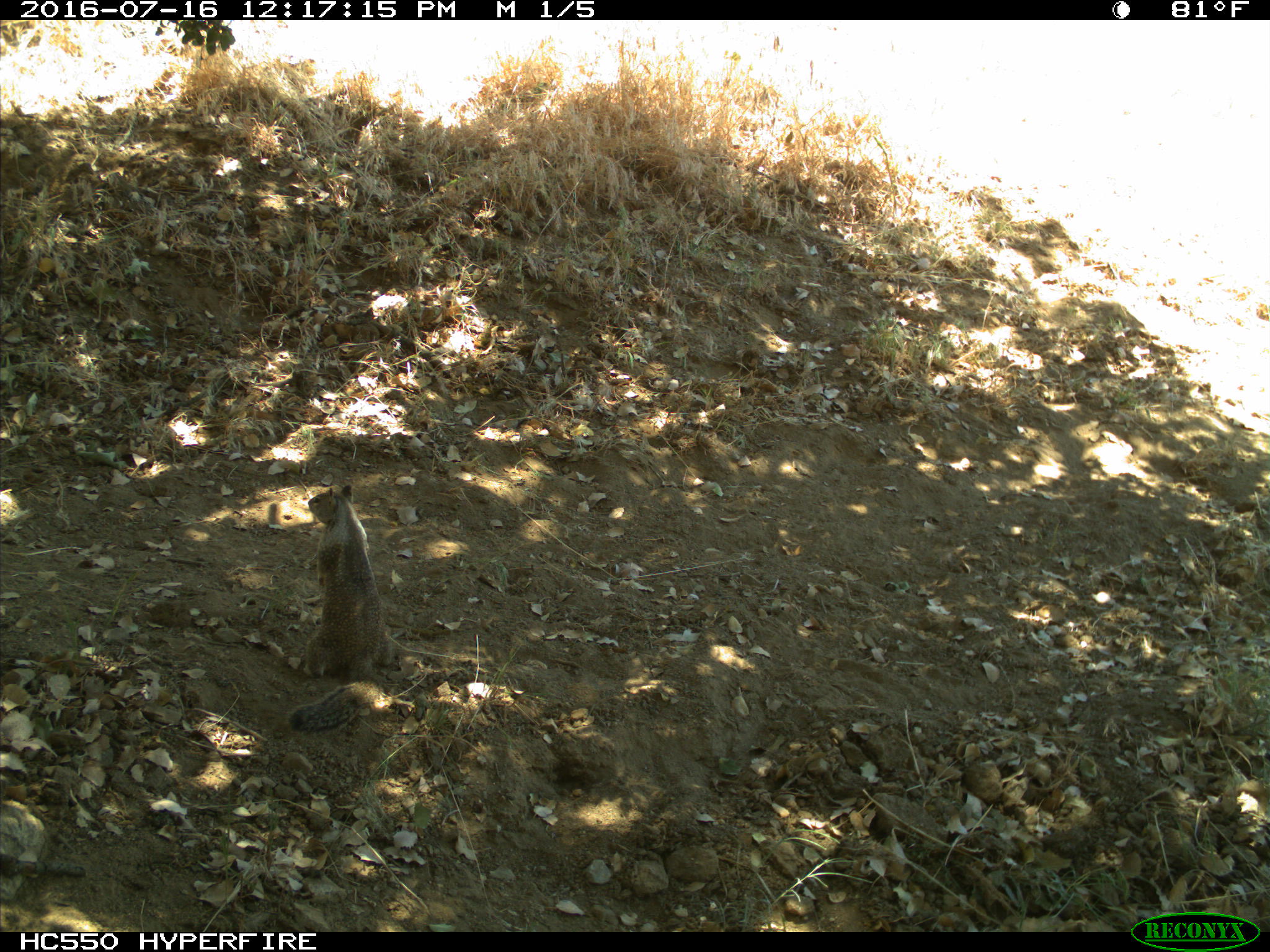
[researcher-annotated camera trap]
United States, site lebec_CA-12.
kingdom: Animalia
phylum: Chordata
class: Mammalia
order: Rodentia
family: Sciuridae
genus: Otospermophilus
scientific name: Otospermophilus beecheyi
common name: california ground squirrel